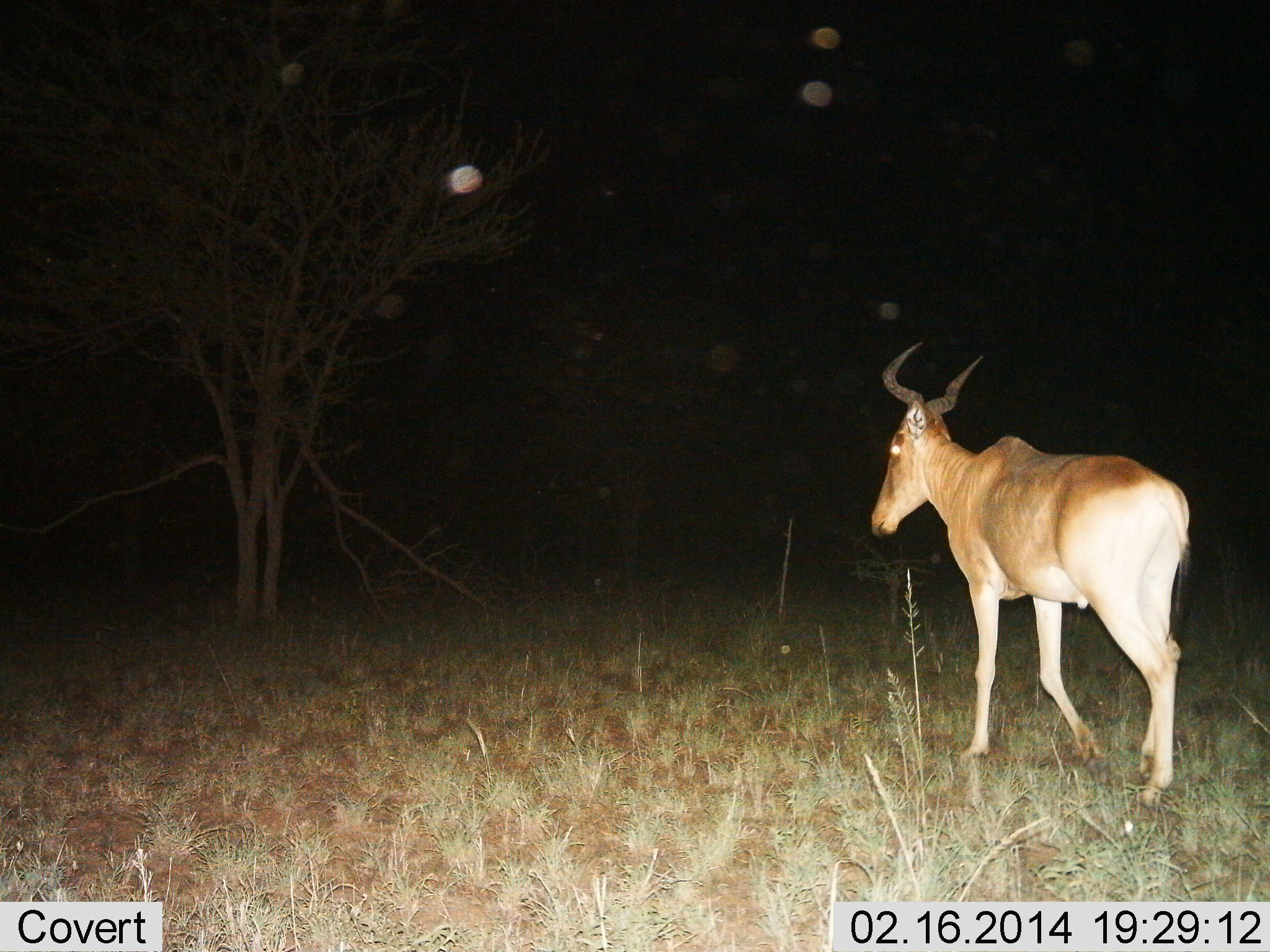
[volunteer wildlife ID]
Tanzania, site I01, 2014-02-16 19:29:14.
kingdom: Animalia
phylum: Chordata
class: Mammalia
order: Artiodactyla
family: Bovidae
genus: Alcelaphus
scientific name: Alcelaphus buselaphus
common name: hartebeest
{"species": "hartebeest (Alcelaphus buselaphus)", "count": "1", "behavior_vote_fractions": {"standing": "30%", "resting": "0%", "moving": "90%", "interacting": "0%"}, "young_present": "0%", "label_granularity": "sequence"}